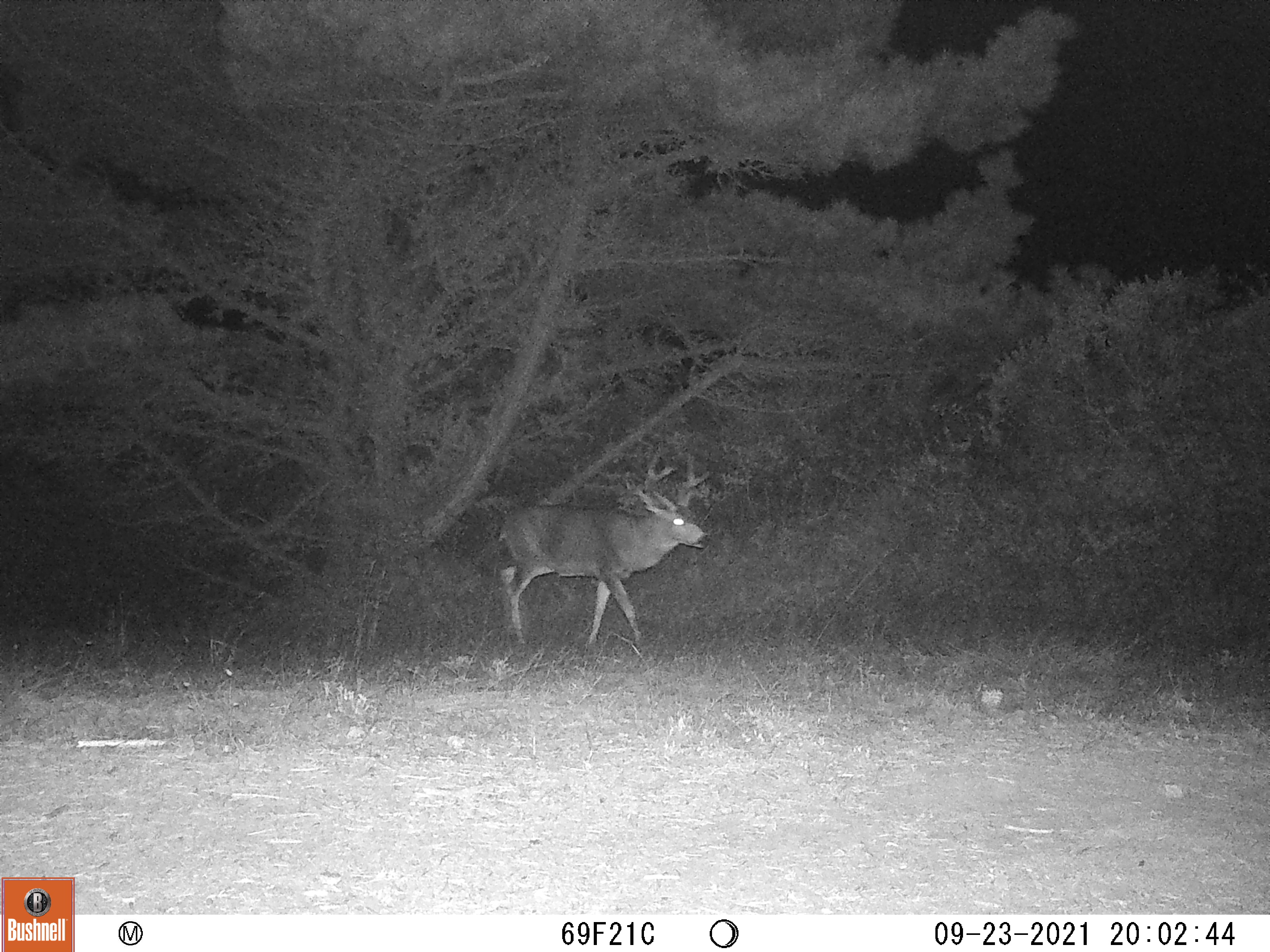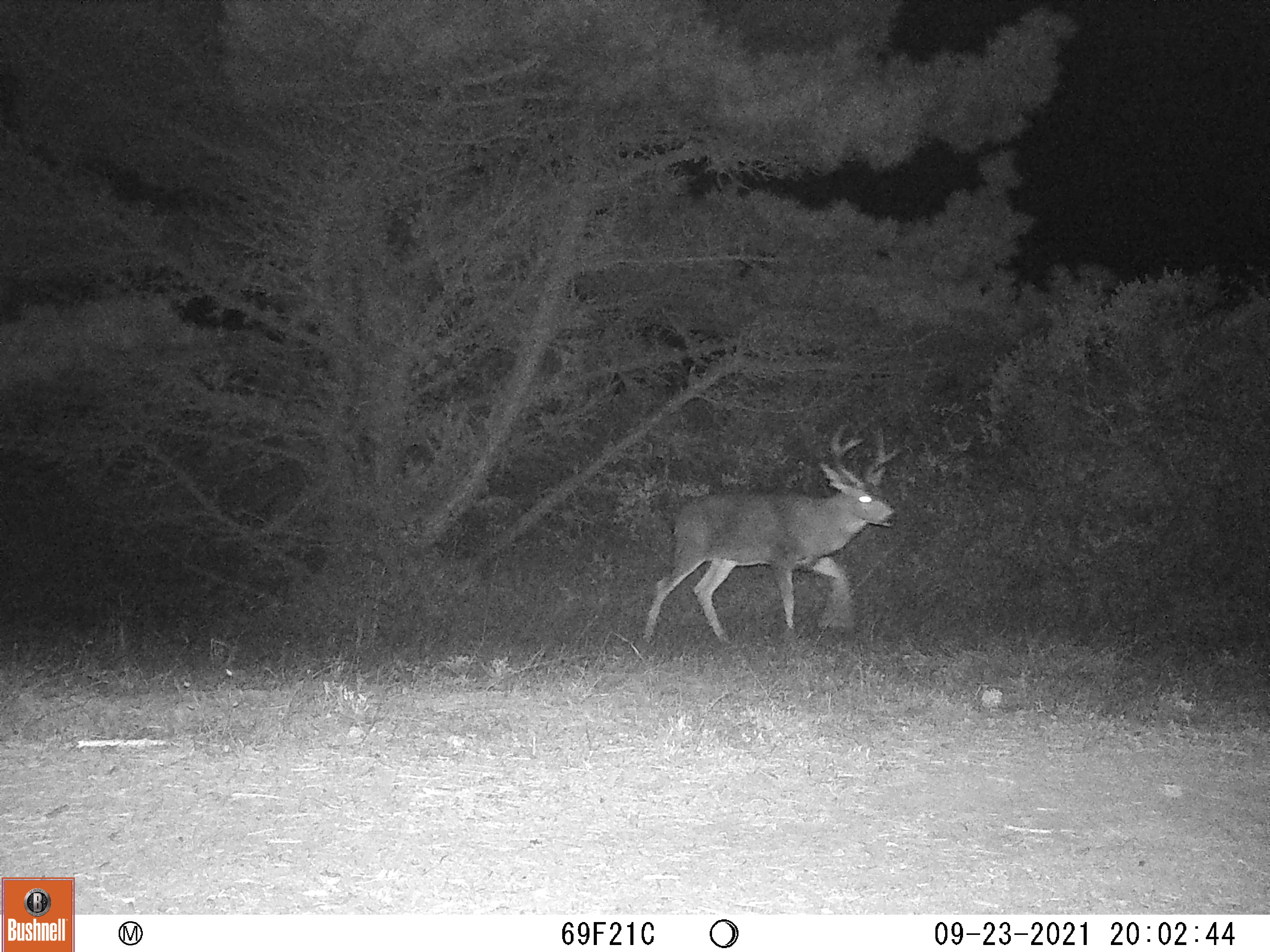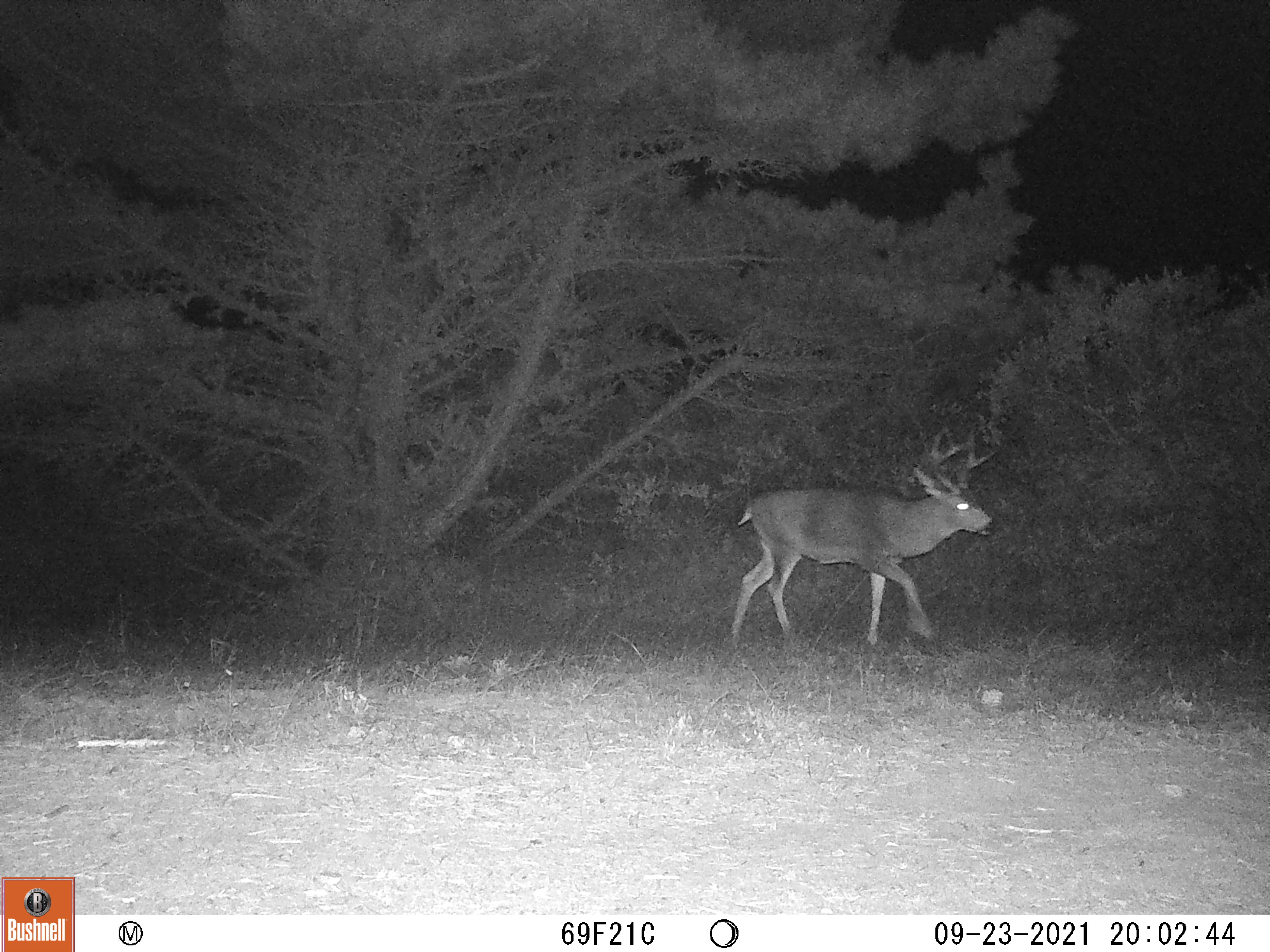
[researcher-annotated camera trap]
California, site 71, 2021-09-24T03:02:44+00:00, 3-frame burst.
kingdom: Animalia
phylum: Chordata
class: Mammalia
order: Artiodactyla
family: Cervidae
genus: Odocoileus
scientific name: Odocoileus hemionus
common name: mule deer